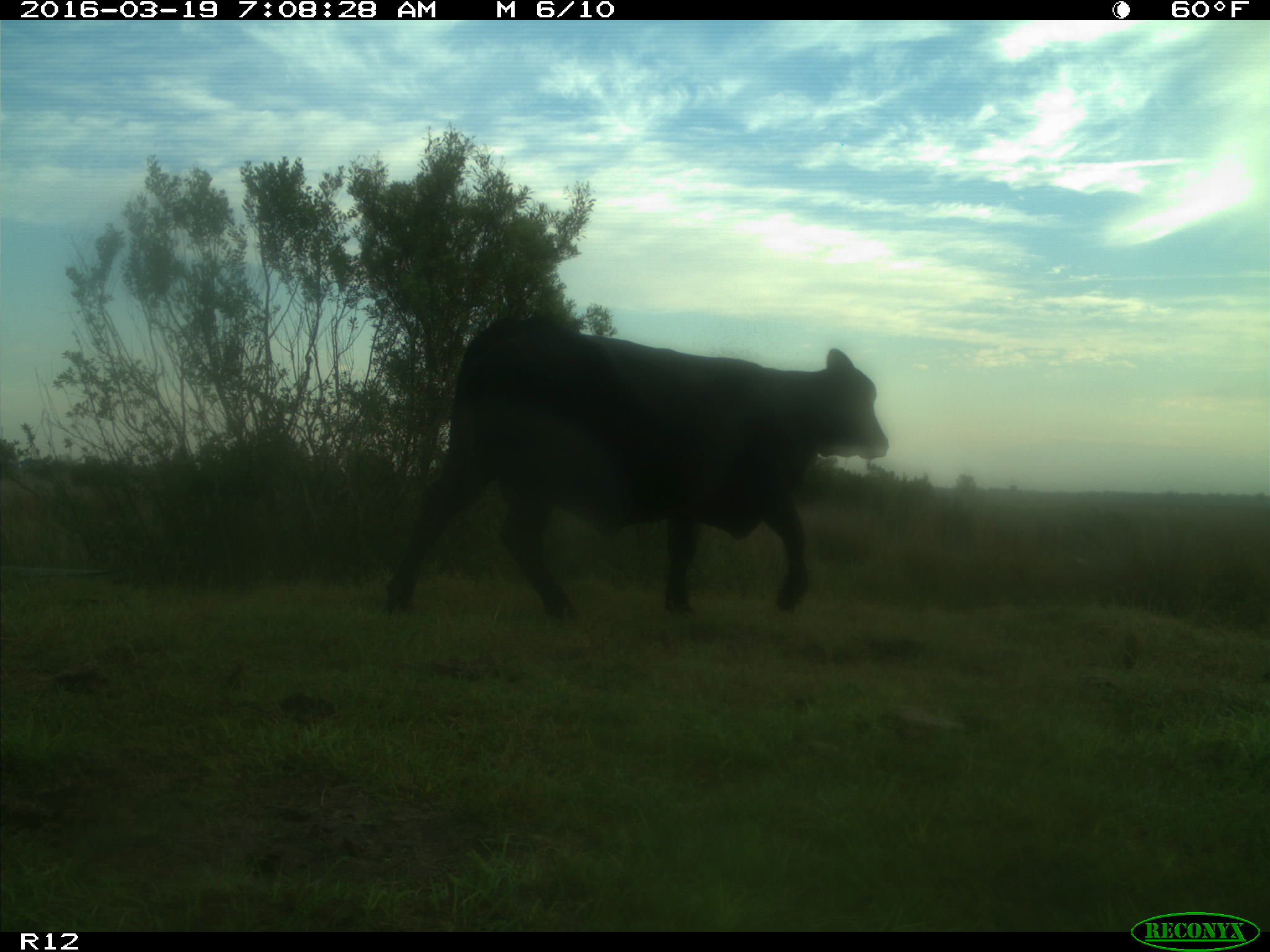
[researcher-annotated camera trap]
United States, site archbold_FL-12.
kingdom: Animalia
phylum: Chordata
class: Mammalia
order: Artiodactyla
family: Bovidae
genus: Bos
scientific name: Bos taurus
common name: domestic cow